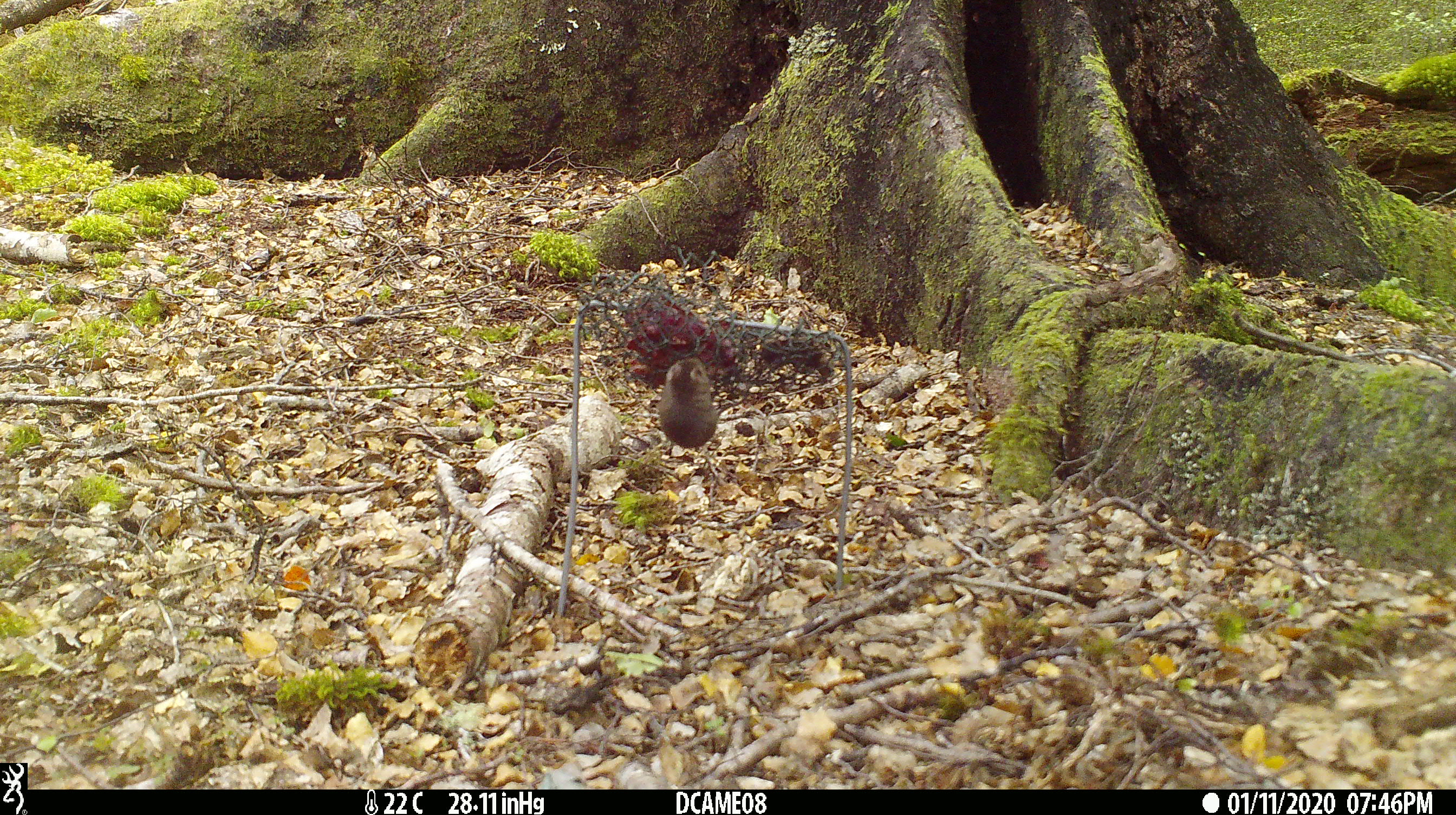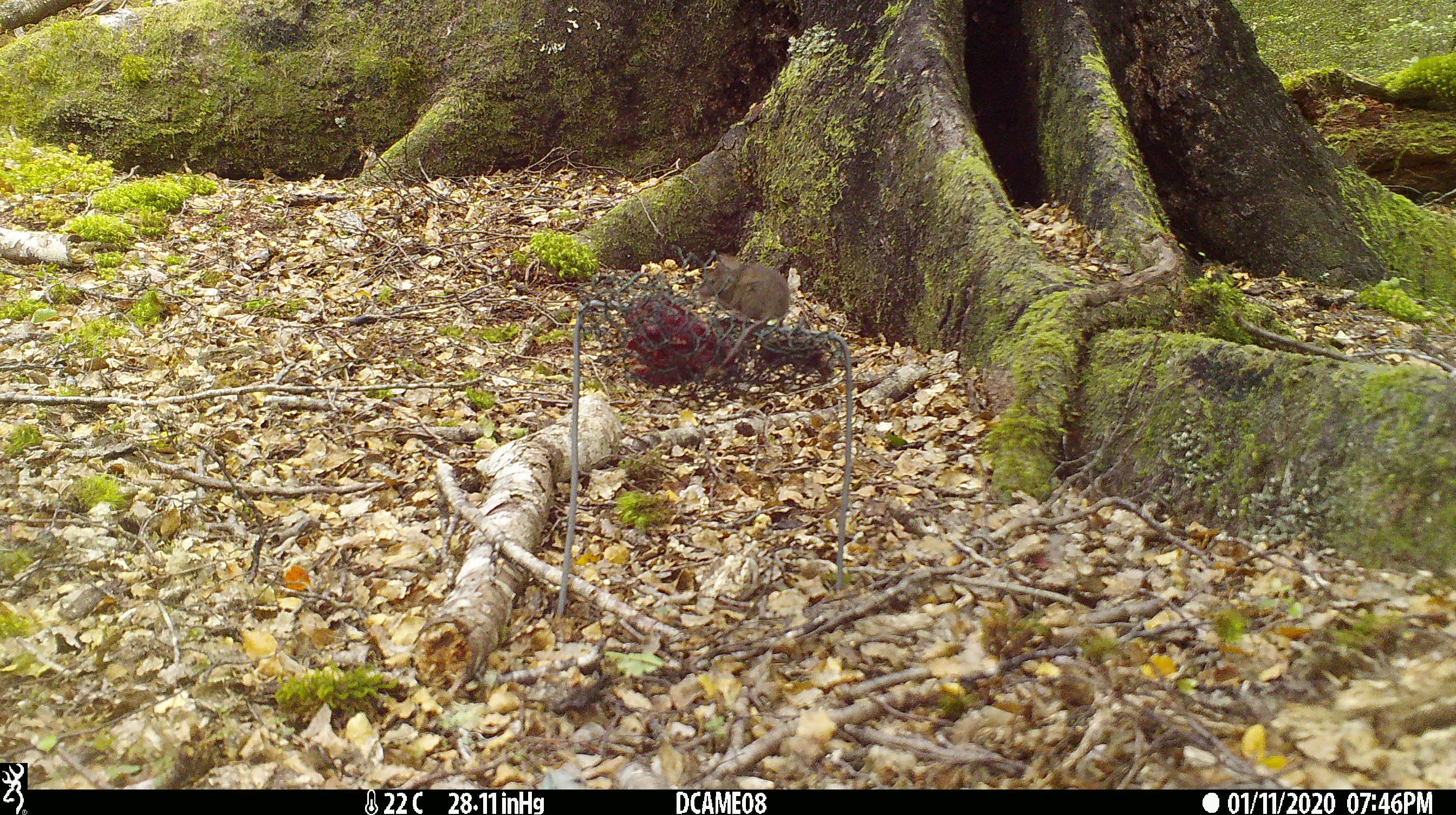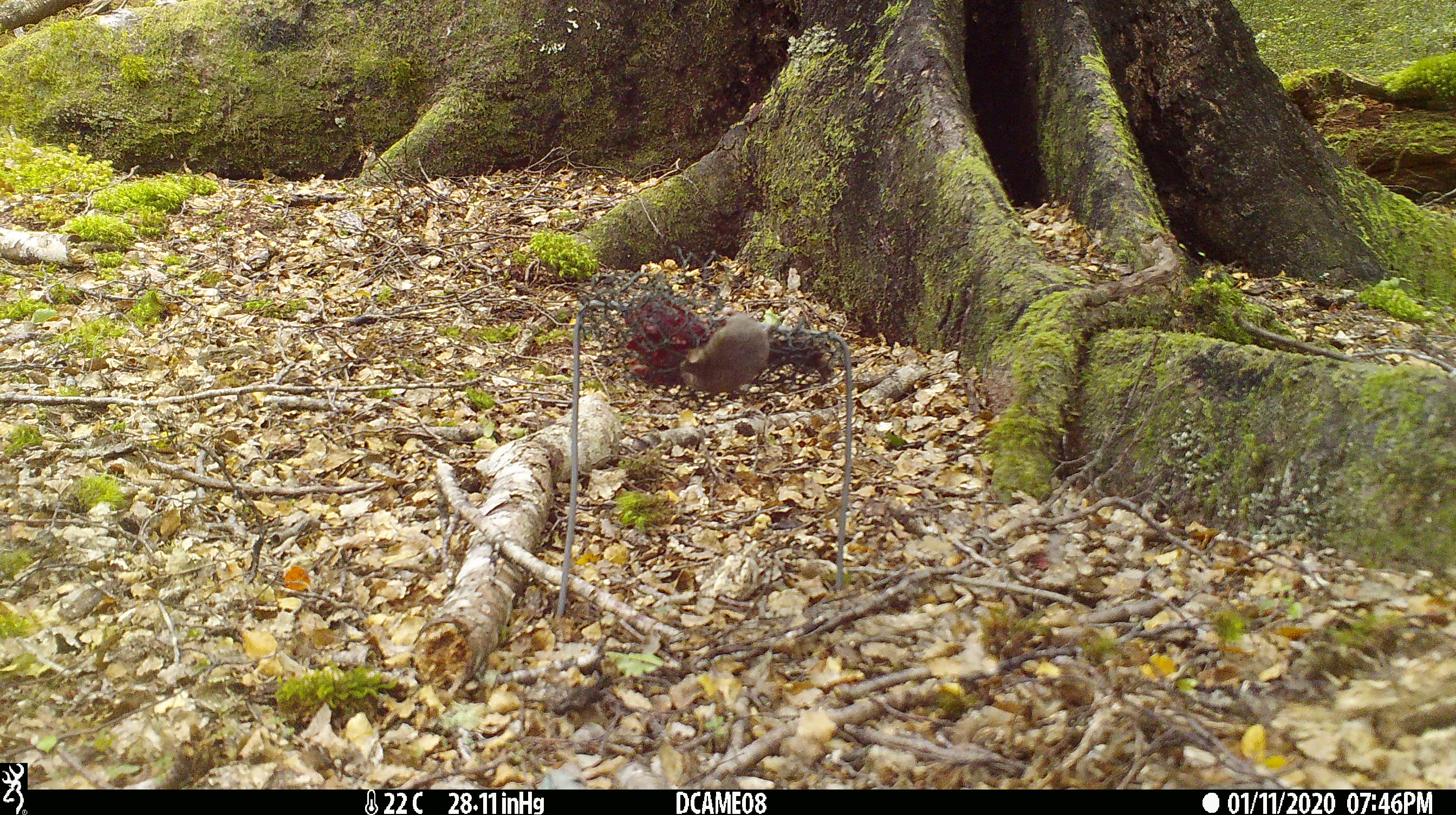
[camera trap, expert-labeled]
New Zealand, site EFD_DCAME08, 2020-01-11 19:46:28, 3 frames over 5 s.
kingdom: Animalia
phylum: Chordata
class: Mammalia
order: Rodentia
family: Muridae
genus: Mus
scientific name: Mus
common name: mouse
Mouse (Mus).